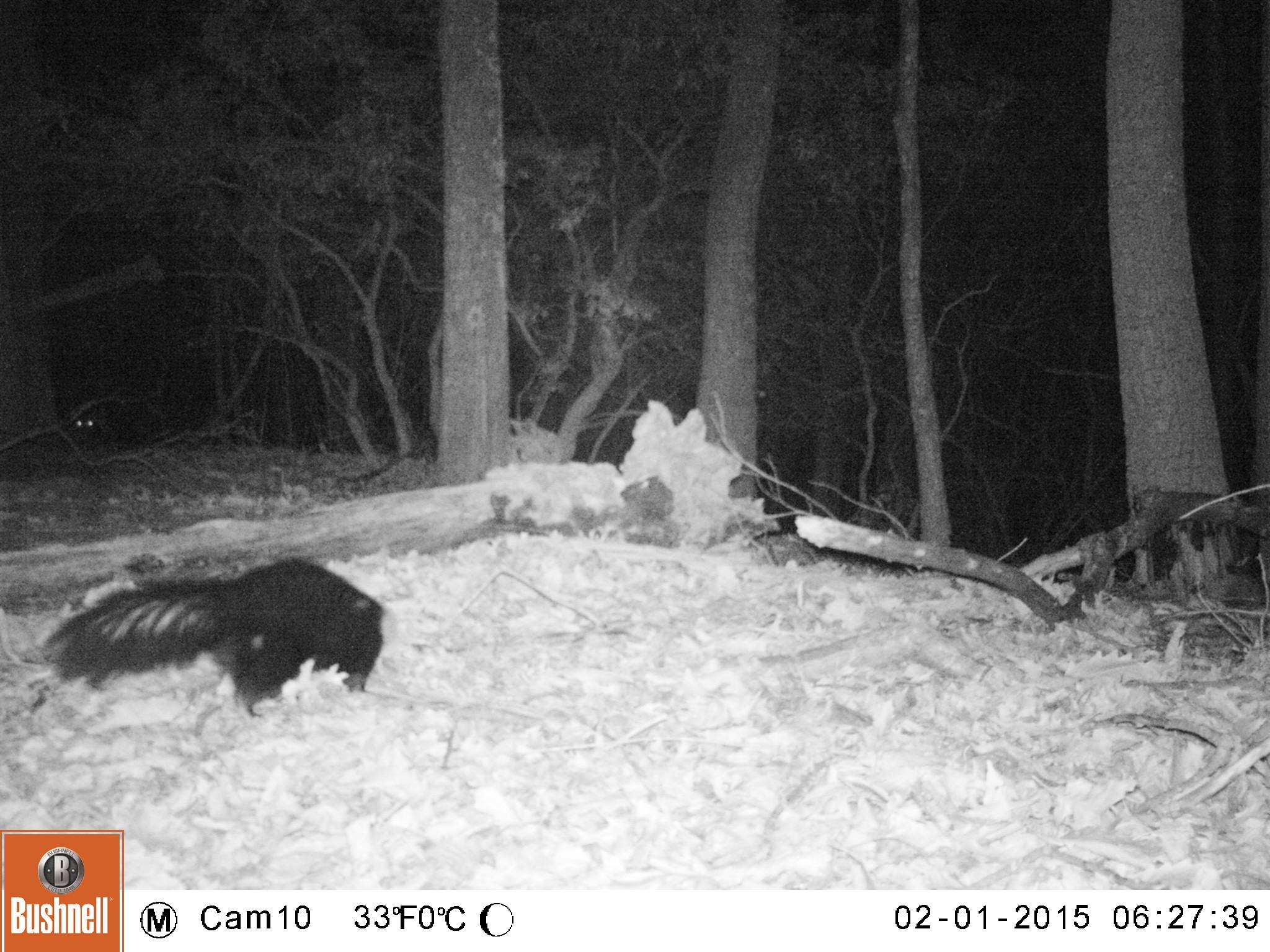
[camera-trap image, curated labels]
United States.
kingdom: Animalia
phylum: Chordata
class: Mammalia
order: Carnivora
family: Mephitidae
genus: Mephitis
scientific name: Mephitis mephitis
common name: striped skunk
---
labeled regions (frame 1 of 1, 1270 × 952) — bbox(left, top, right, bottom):
Striped Skunk: bbox(33, 558, 392, 725)